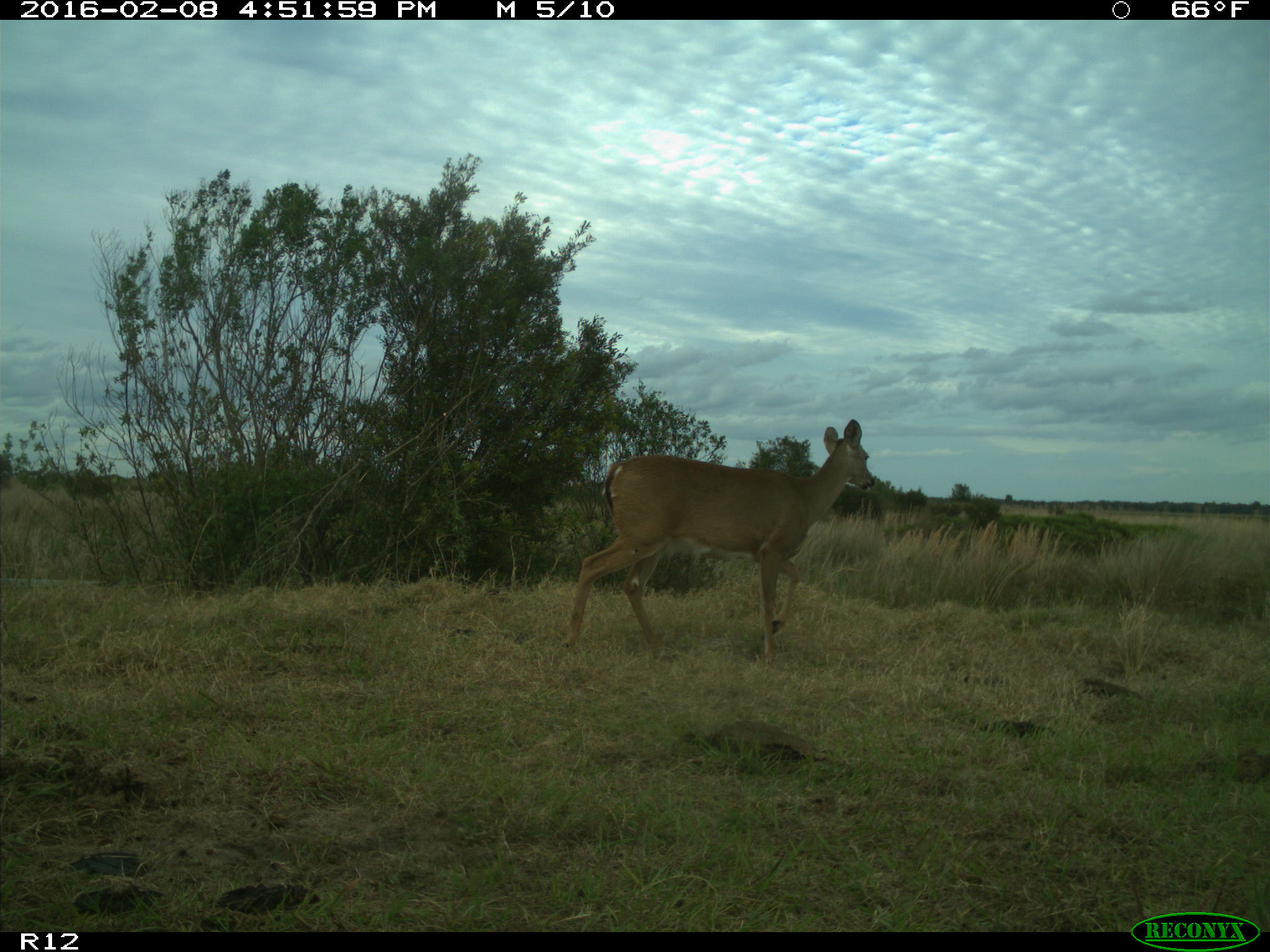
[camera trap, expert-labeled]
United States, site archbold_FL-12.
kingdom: Animalia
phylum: Chordata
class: Mammalia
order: Artiodactyla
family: Cervidae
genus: Odocoileus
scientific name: Odocoileus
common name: deer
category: unidentified deer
Unidentified deer (deer) (Odocoileus).